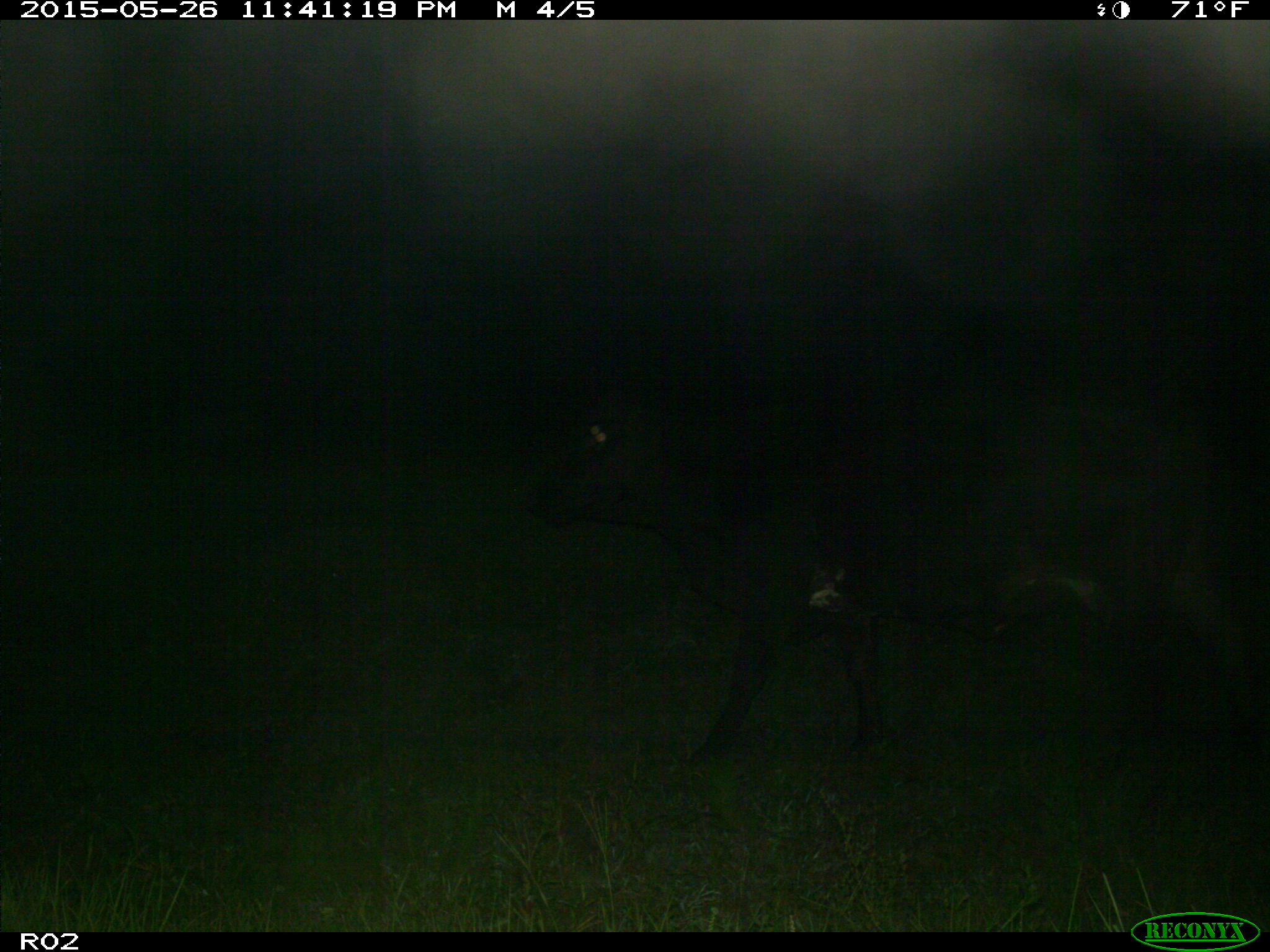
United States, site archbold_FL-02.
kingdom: Animalia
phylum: Chordata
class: Mammalia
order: Artiodactyla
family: Bovidae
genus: Bos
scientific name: Bos taurus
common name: domestic cow